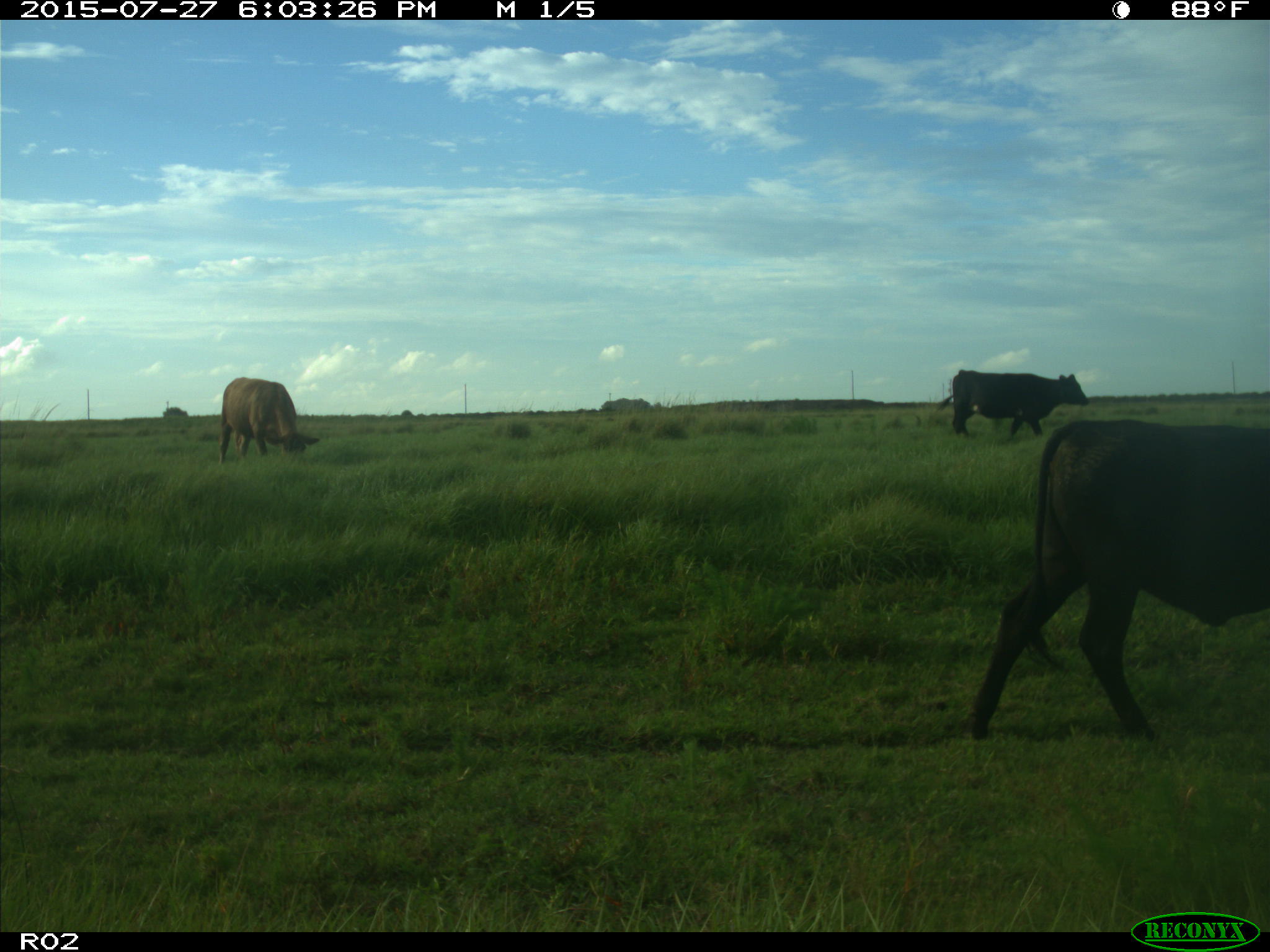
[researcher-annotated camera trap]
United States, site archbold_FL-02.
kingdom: Animalia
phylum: Chordata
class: Mammalia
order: Artiodactyla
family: Bovidae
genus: Bos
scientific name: Bos taurus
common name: domestic cow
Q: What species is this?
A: Bos taurus (domestic cow).